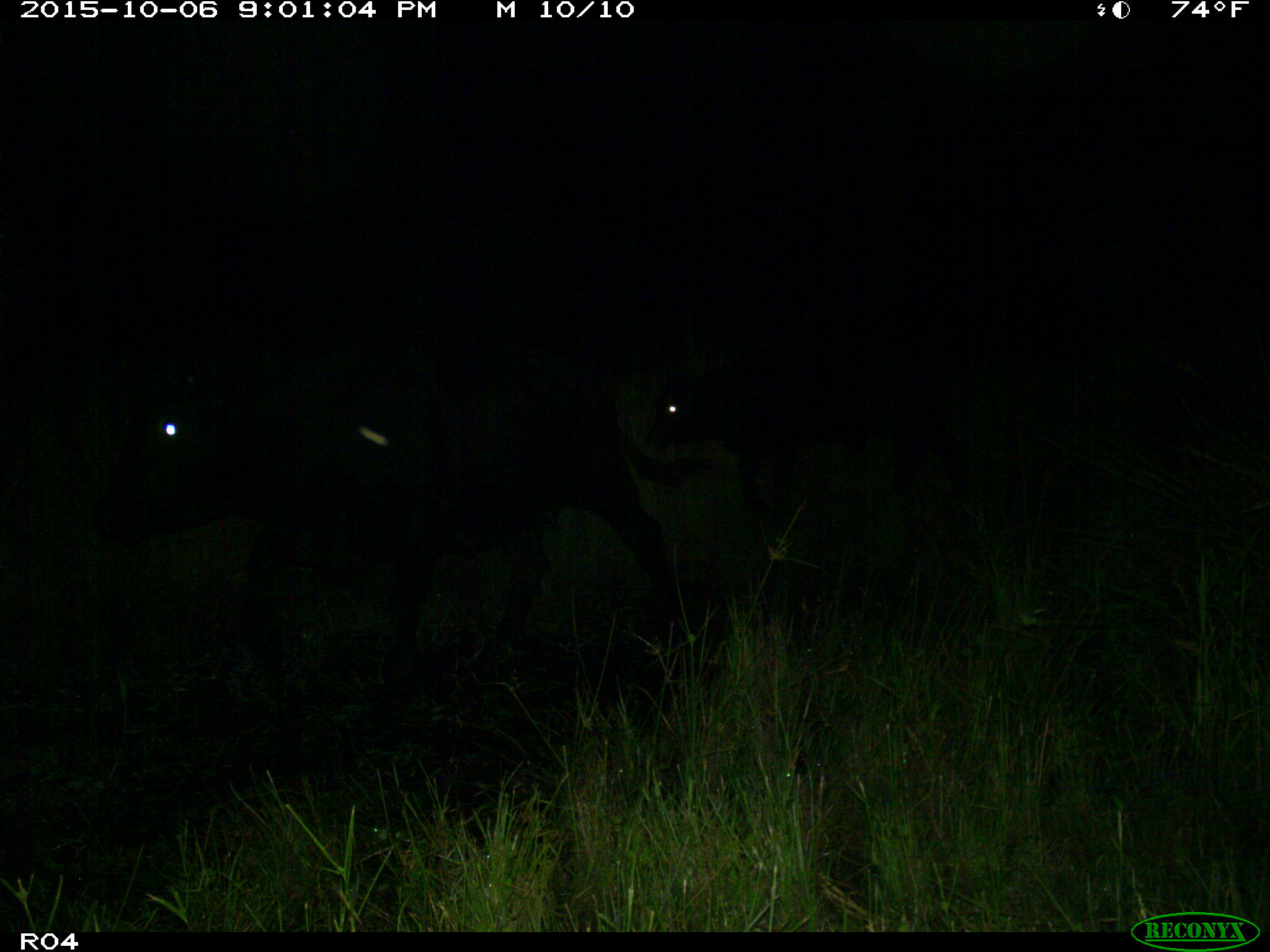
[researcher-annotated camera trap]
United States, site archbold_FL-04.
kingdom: Animalia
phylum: Chordata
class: Mammalia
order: Artiodactyla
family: Bovidae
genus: Bos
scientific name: Bos taurus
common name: domestic cow